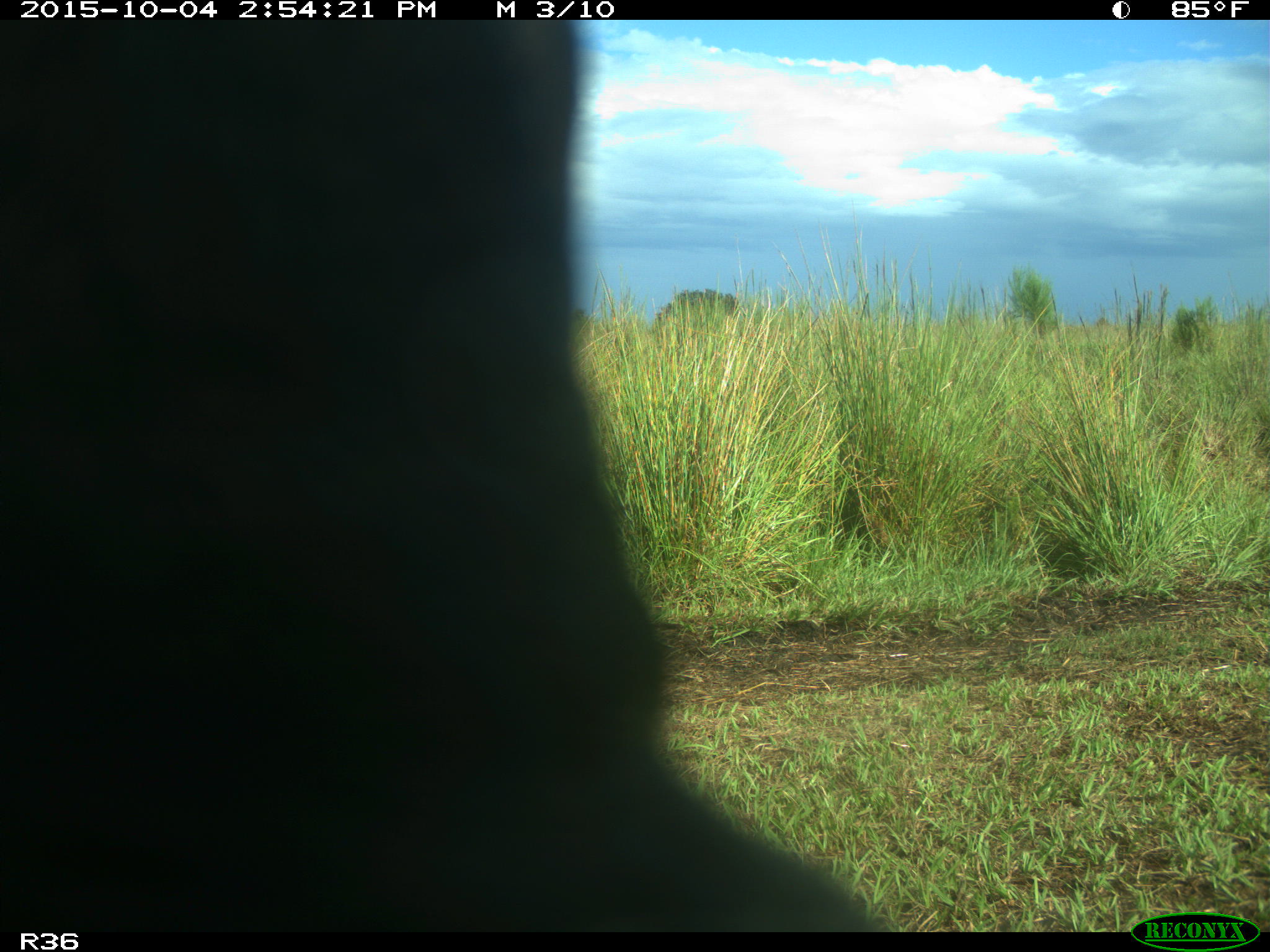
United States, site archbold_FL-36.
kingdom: Animalia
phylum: Chordata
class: Mammalia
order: Artiodactyla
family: Bovidae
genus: Bos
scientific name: Bos taurus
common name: domestic cow